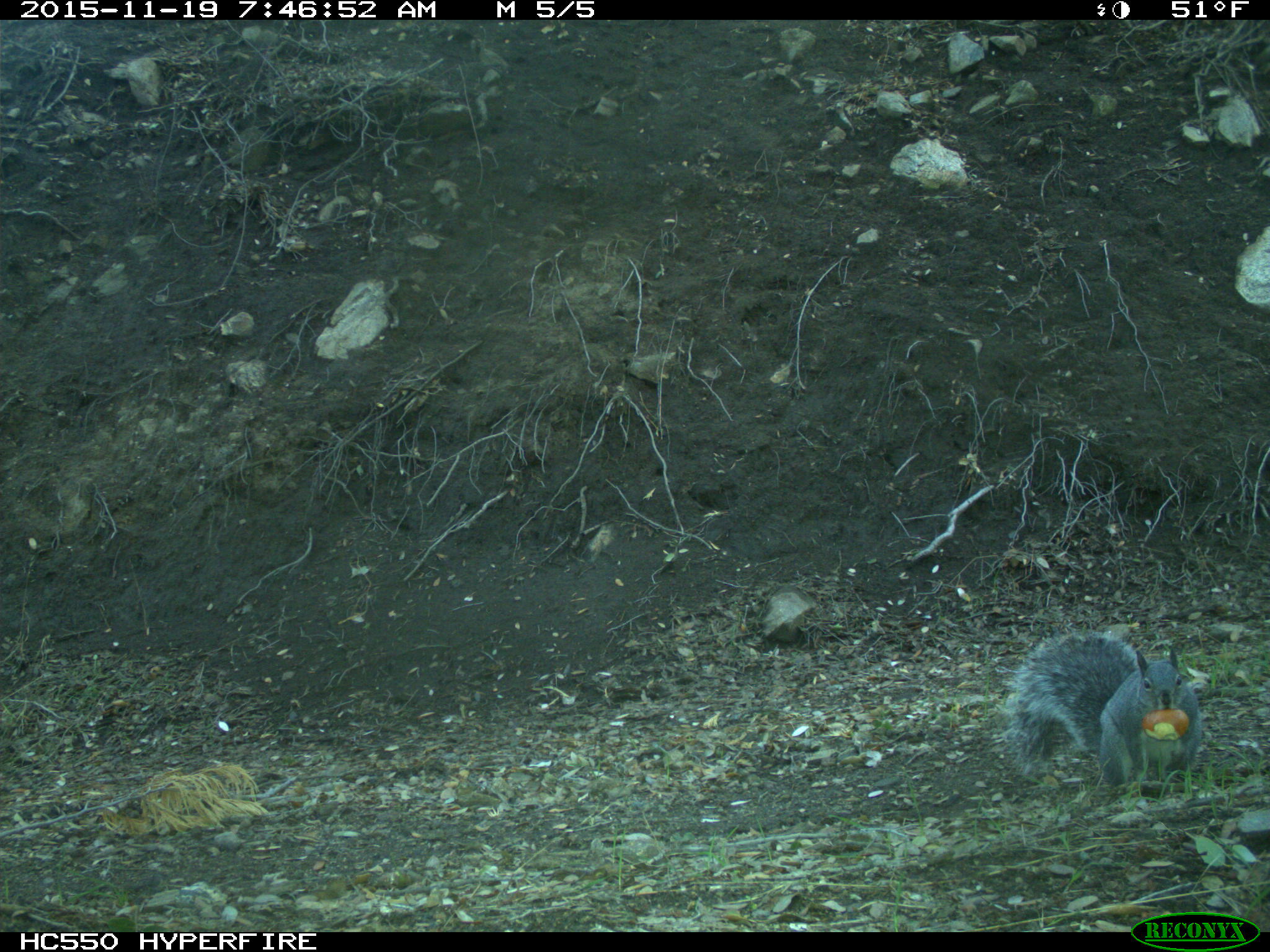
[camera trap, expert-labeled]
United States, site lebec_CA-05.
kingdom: Animalia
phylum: Chordata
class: Mammalia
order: Rodentia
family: Sciuridae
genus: Sciurus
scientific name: Sciurus carolinensis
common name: eastern gray squirrel